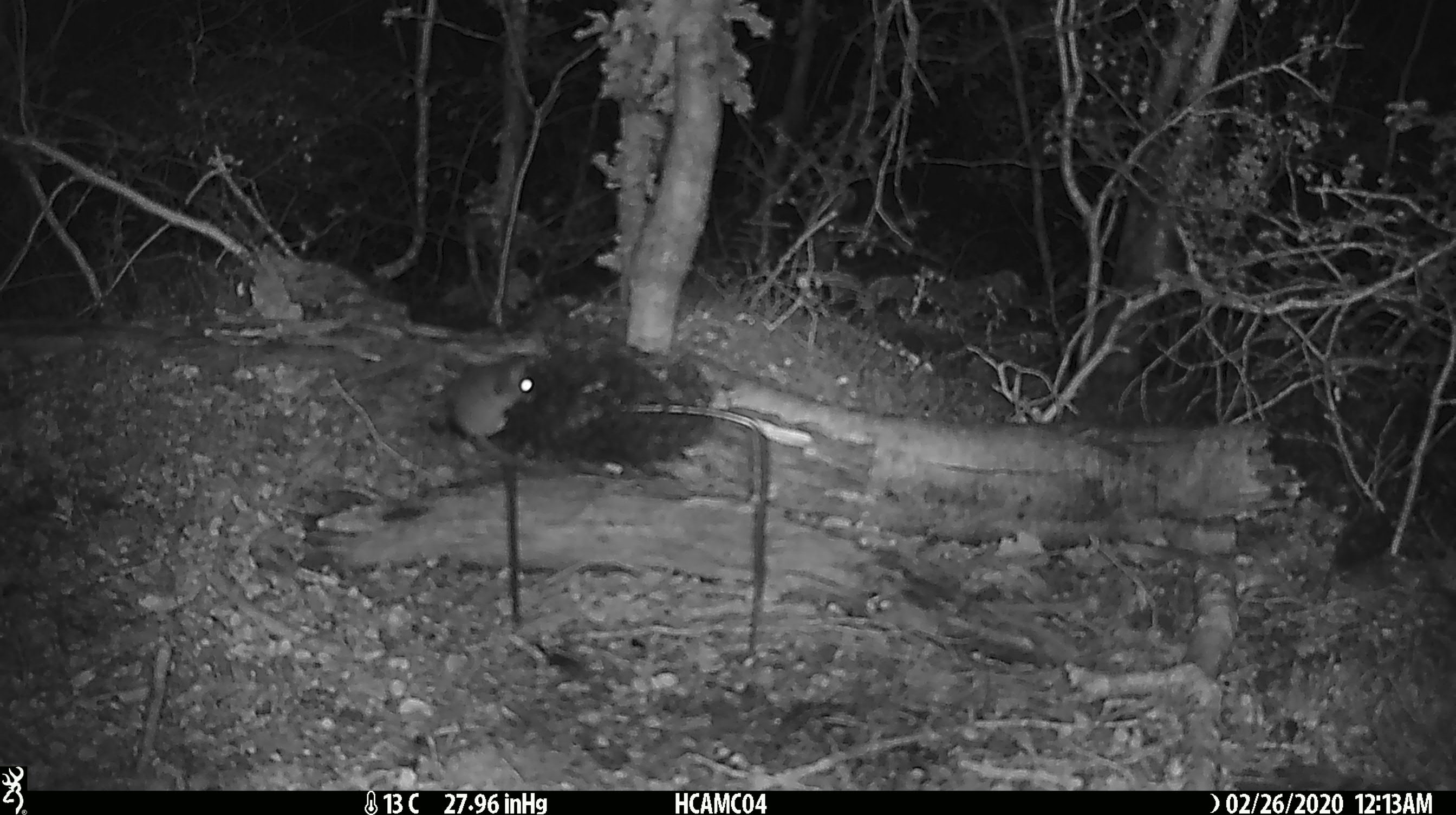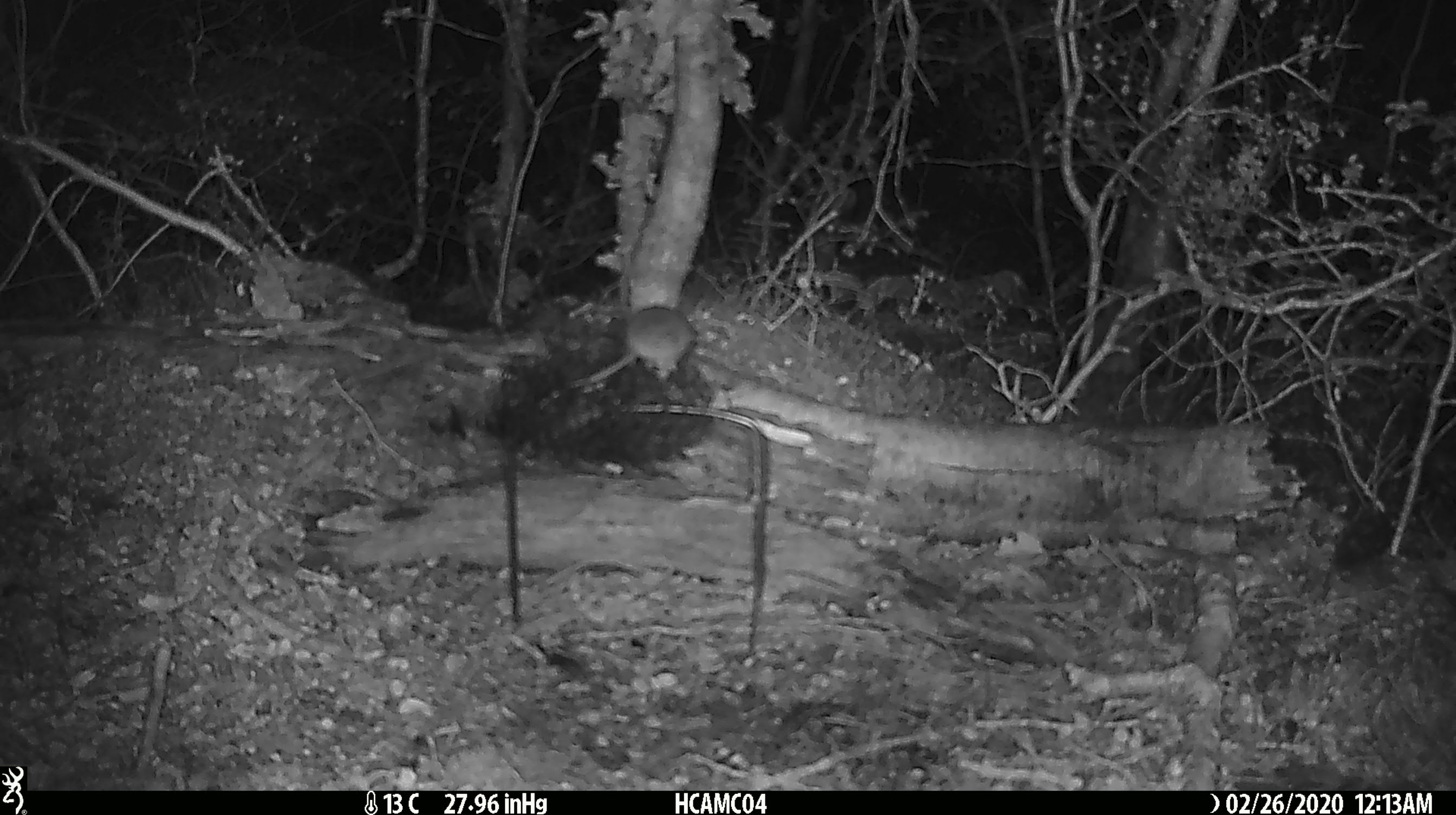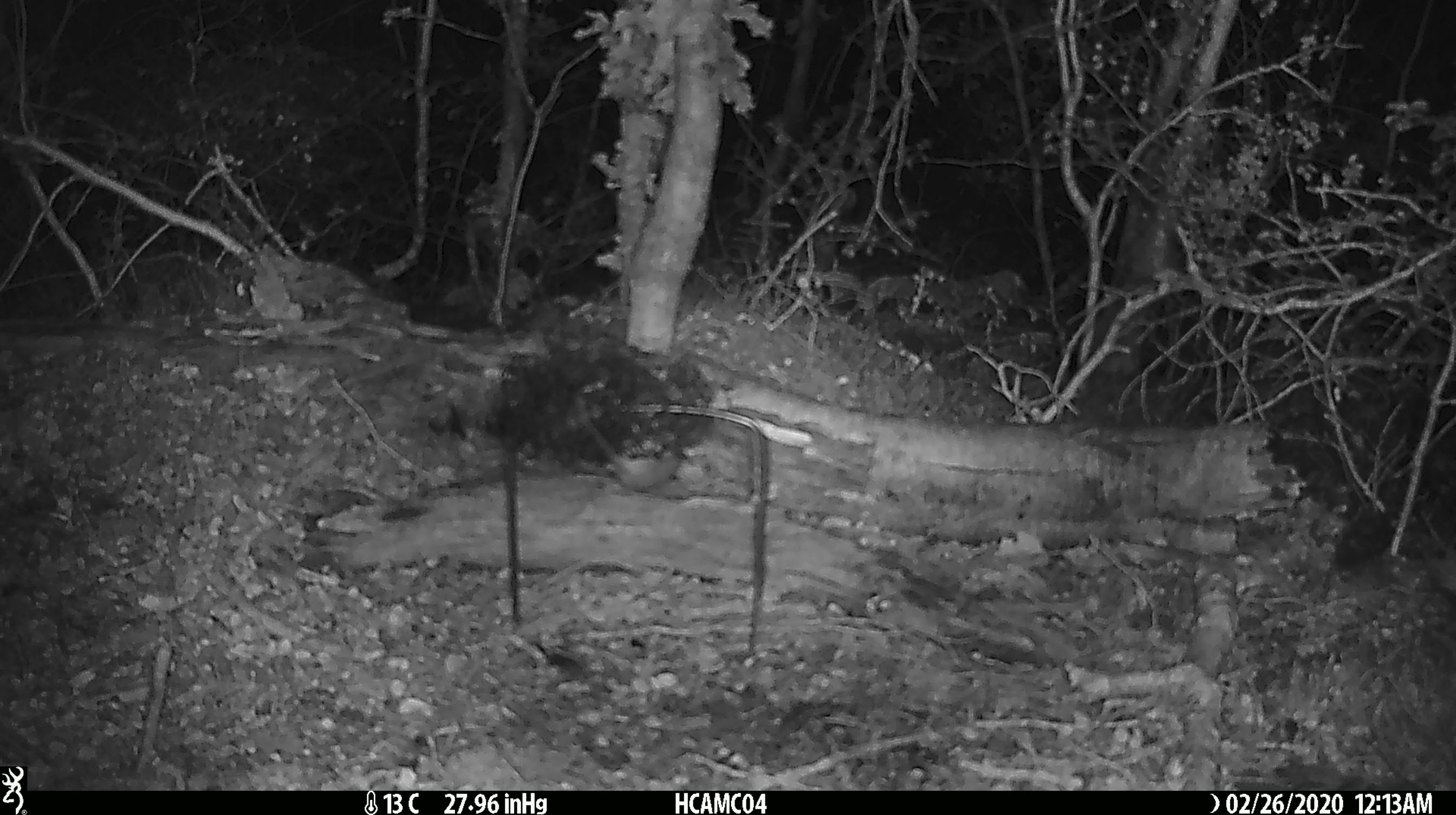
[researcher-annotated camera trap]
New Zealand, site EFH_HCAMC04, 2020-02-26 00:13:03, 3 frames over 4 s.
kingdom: Animalia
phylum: Chordata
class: Mammalia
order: Rodentia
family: Muridae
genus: Mus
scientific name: Mus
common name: mouse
Mouse (Mus).